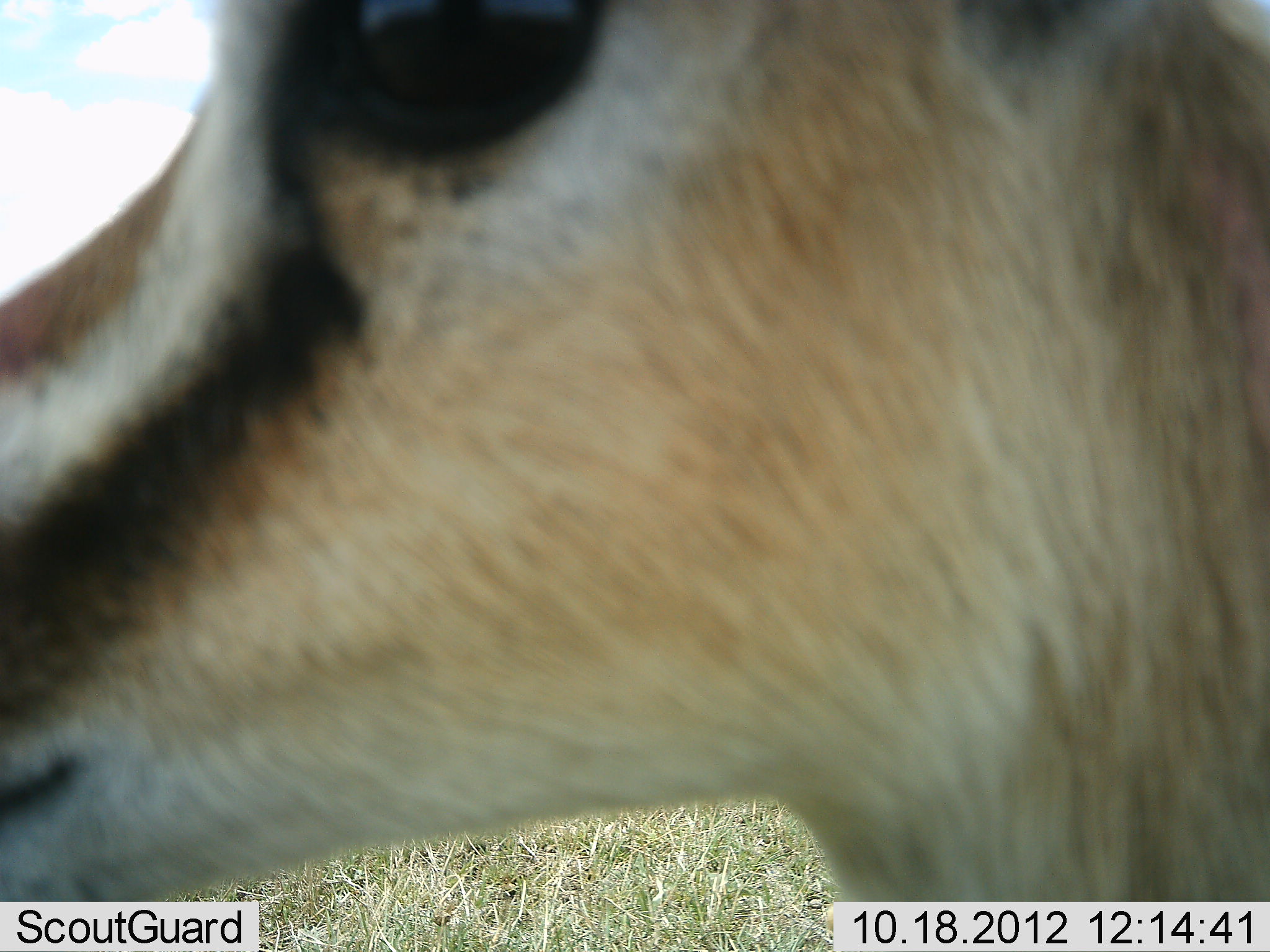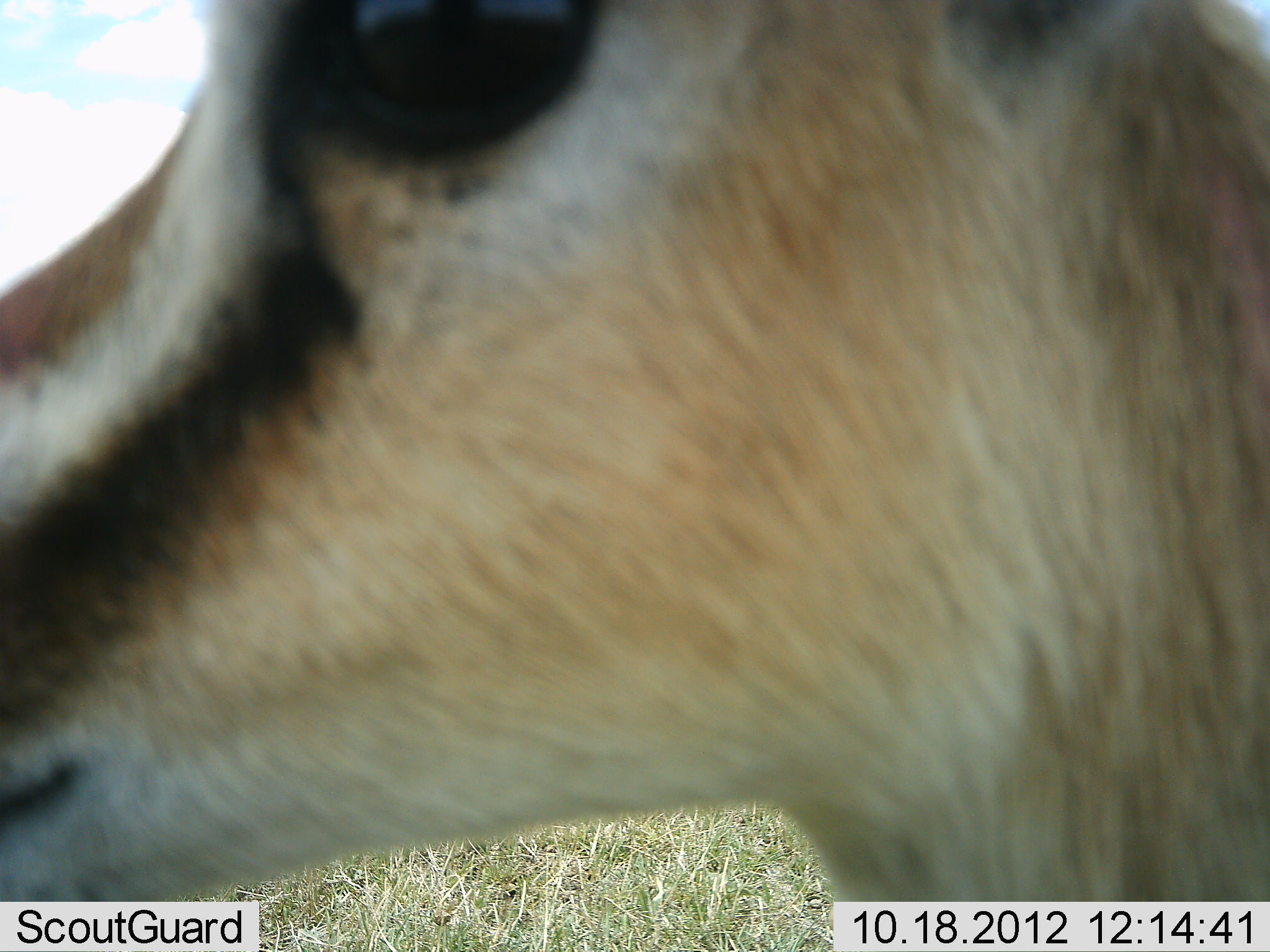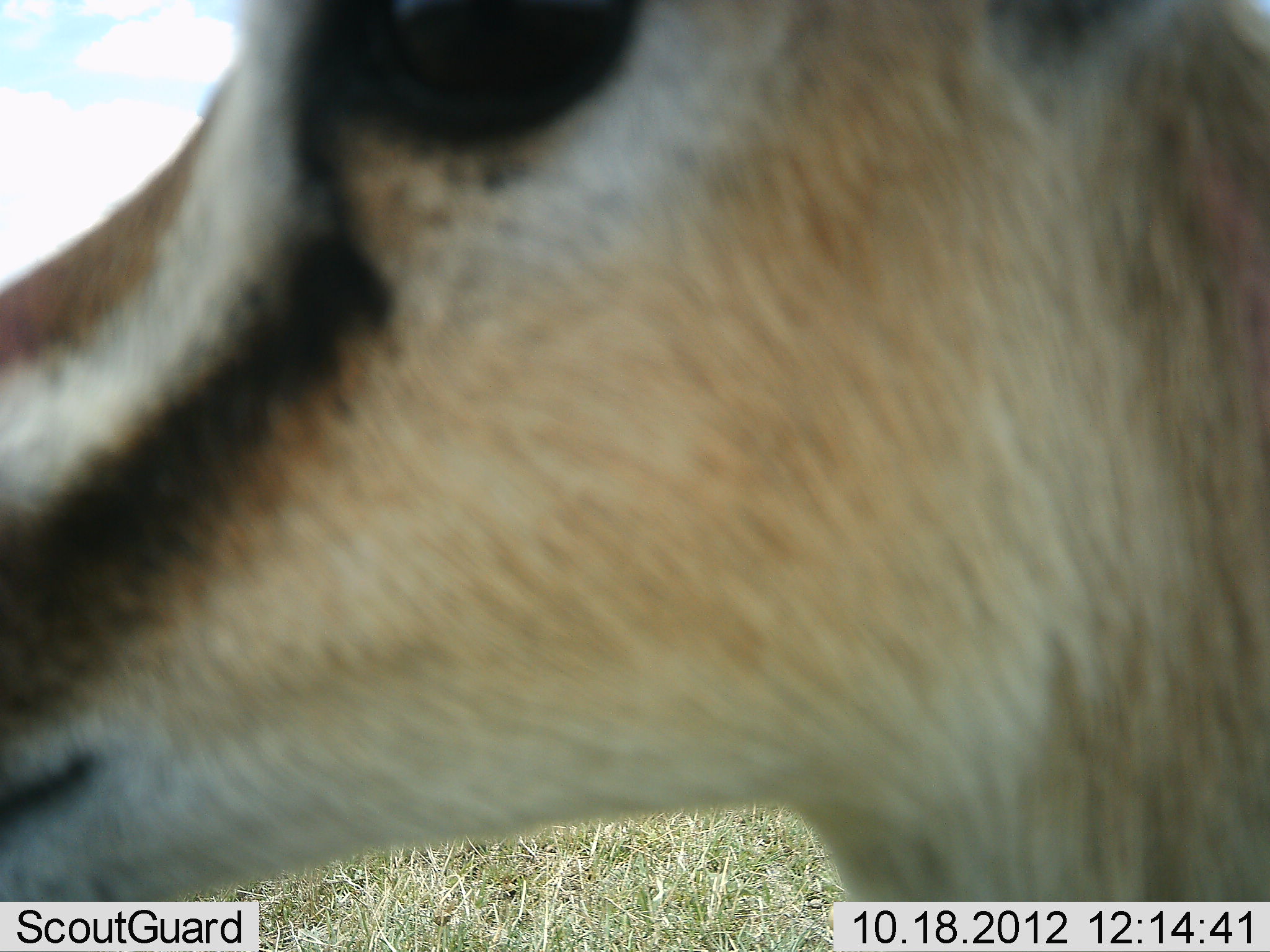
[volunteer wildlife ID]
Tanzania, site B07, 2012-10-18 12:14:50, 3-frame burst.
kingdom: Animalia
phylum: Chordata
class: Mammalia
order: Artiodactyla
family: Bovidae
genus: Eudorcas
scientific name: Eudorcas thomsonii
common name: thomson's gazelle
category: gazellethomsons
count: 1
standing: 100%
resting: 0%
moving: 0%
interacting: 0%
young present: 0%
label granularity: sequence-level